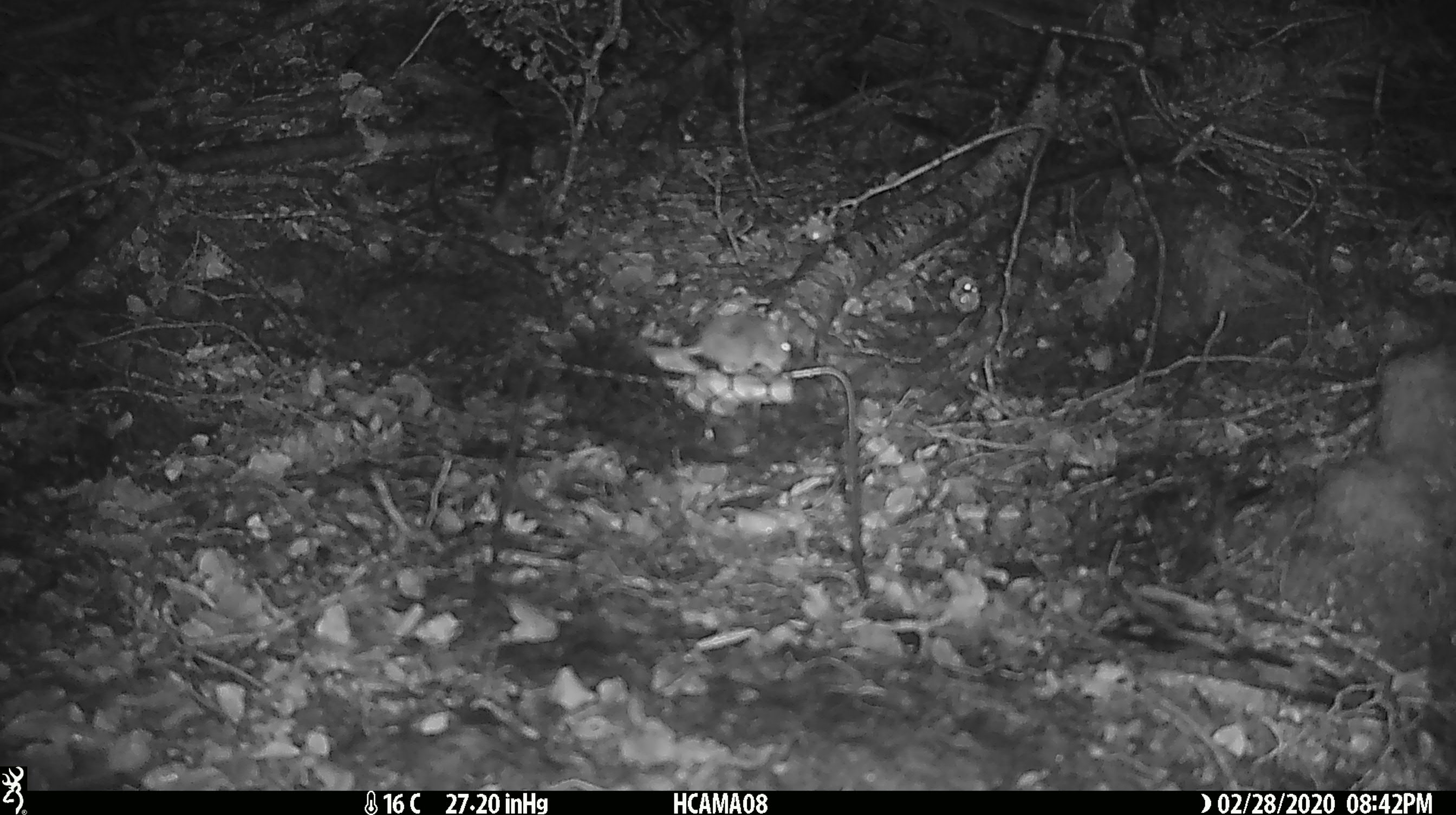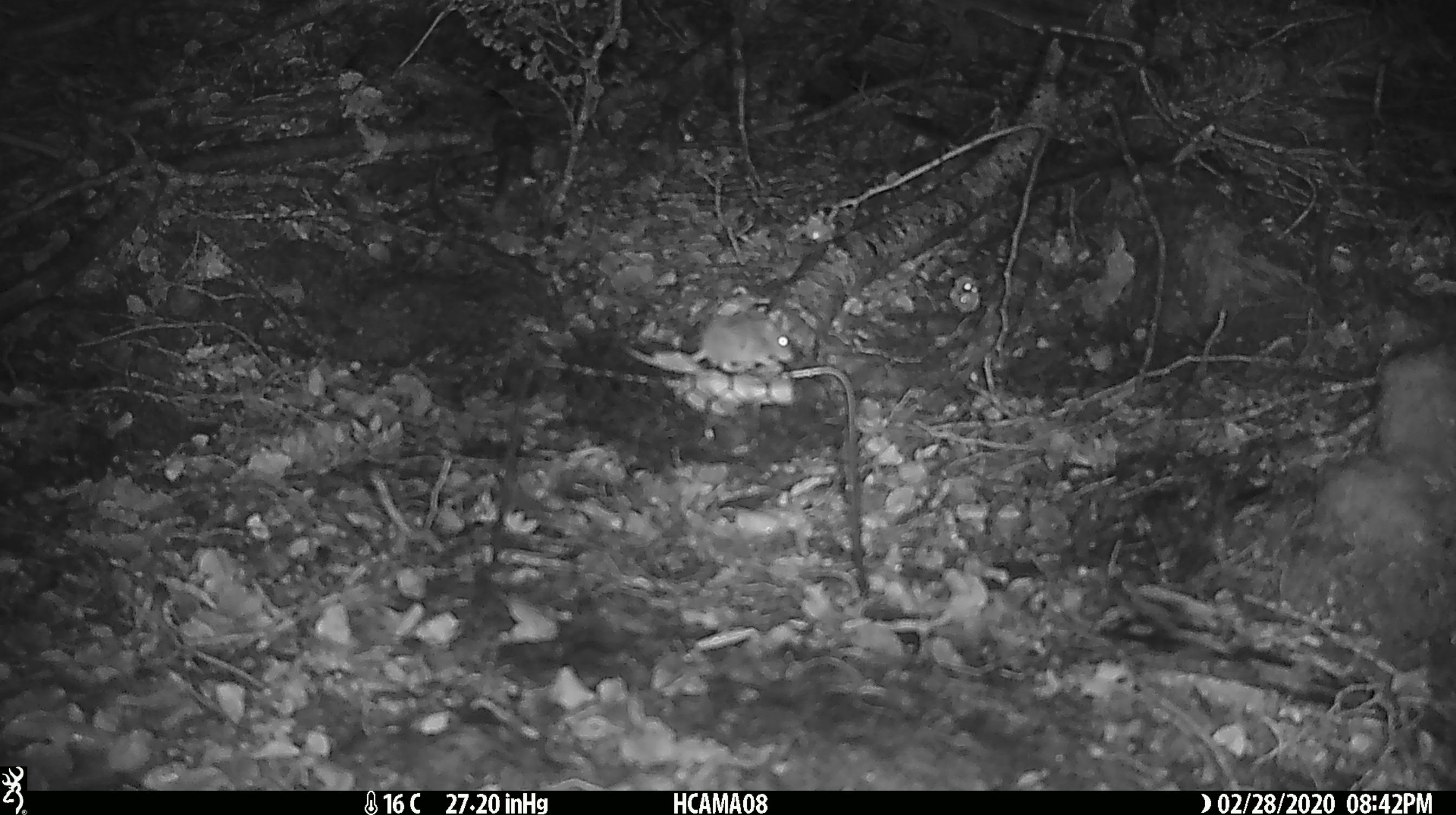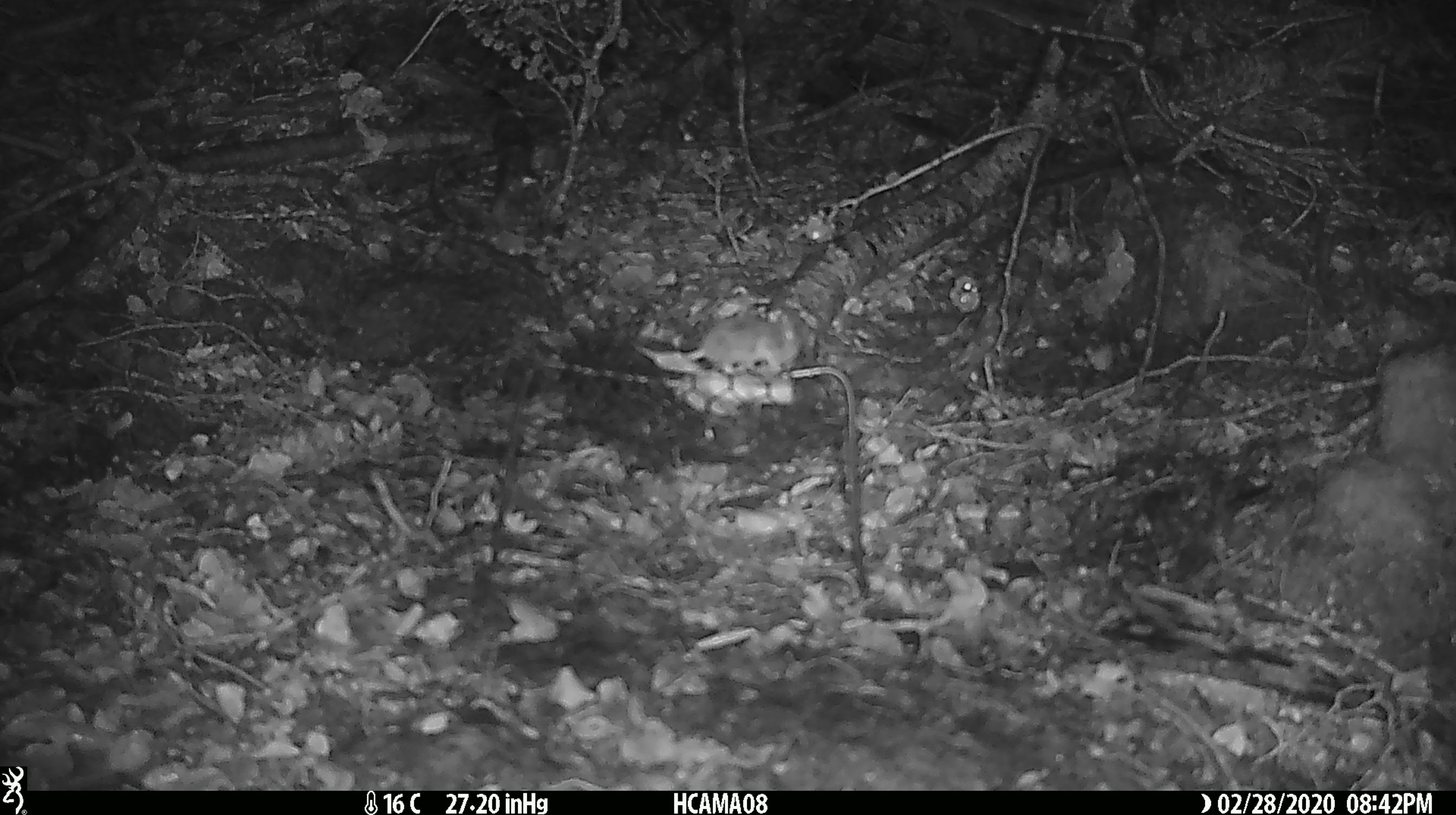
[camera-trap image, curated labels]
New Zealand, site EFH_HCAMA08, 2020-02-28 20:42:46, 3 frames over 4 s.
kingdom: Animalia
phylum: Chordata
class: Mammalia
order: Rodentia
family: Muridae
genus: Mus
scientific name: Mus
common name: mouse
Mouse (Mus).